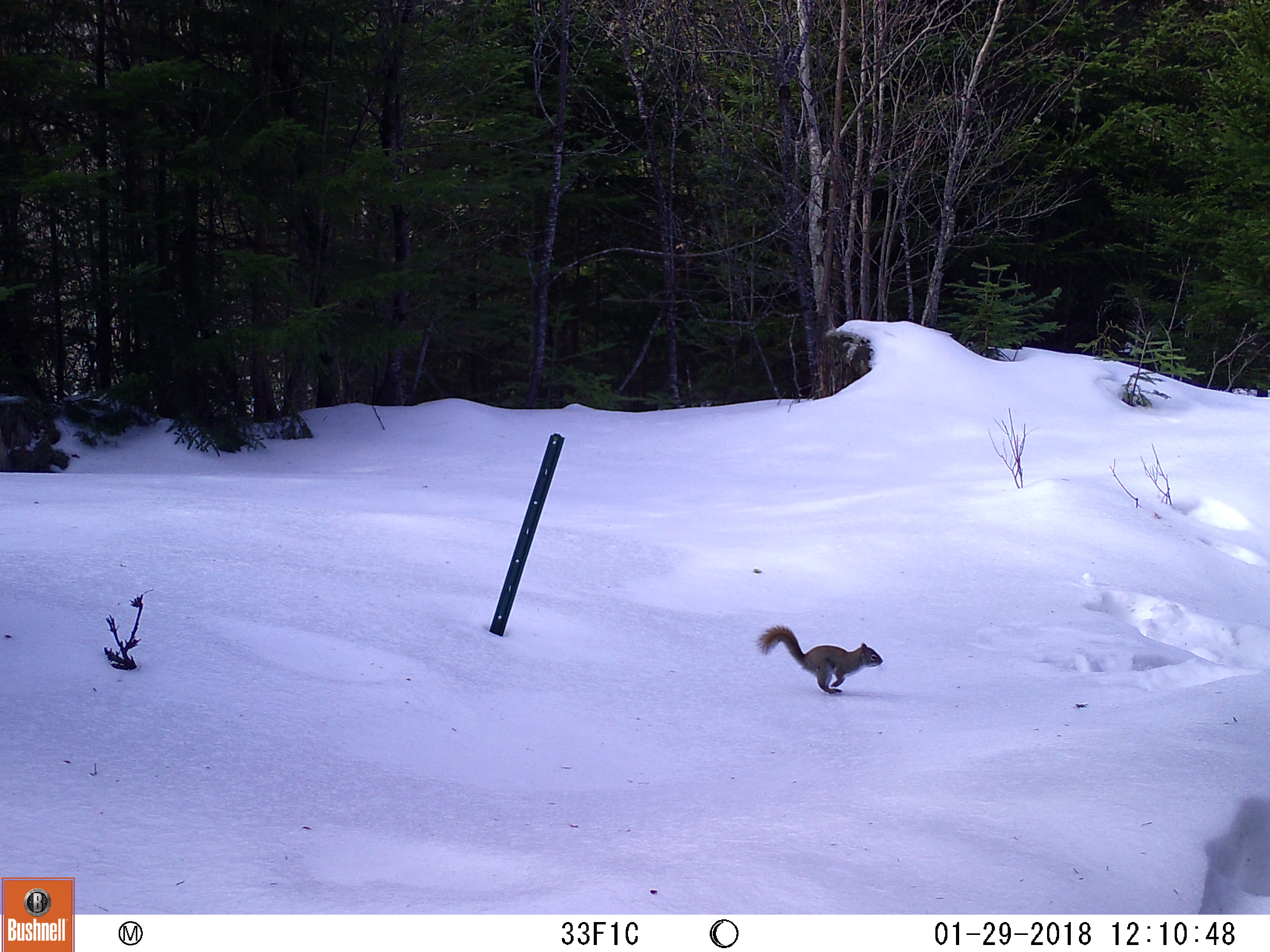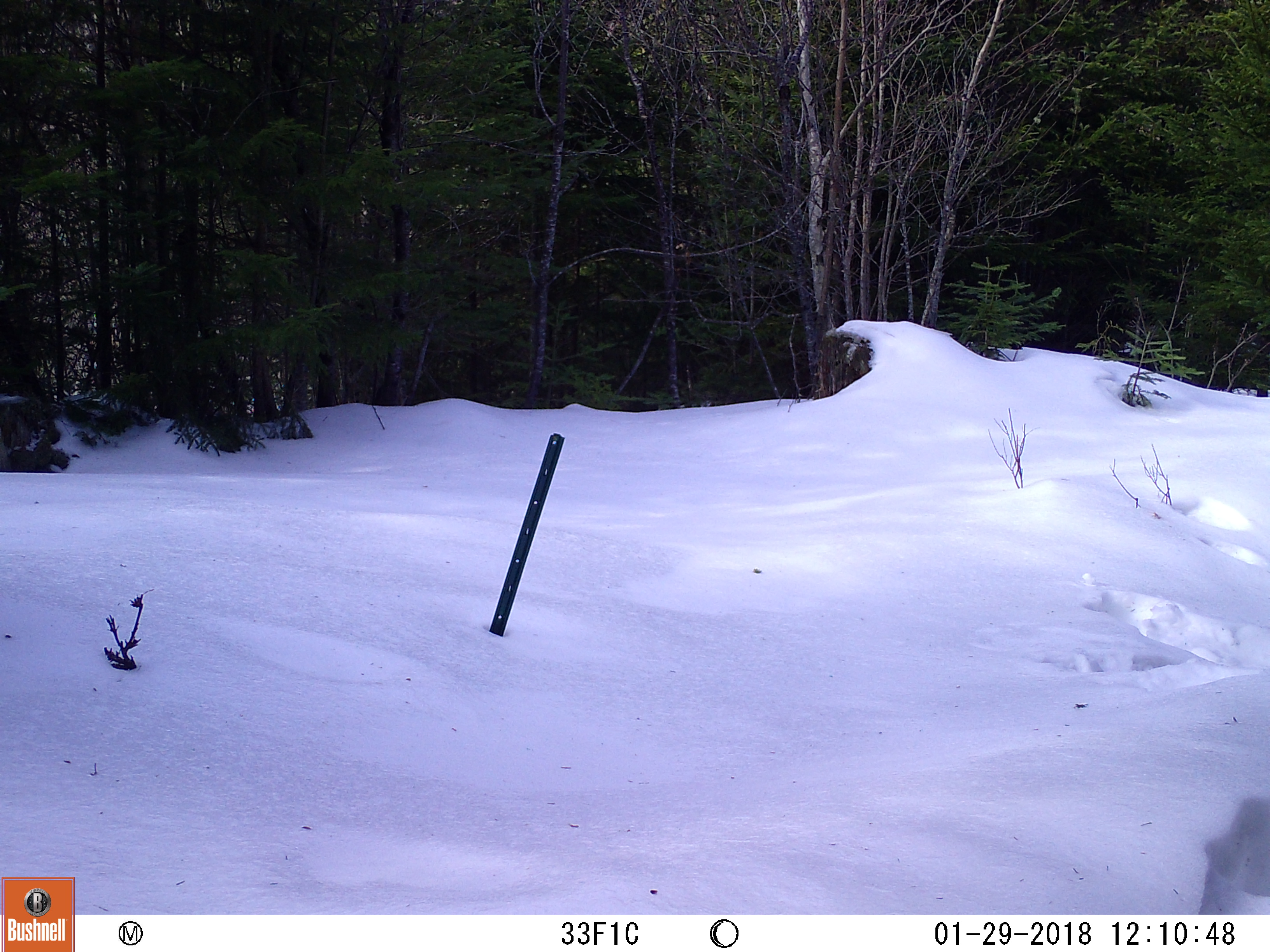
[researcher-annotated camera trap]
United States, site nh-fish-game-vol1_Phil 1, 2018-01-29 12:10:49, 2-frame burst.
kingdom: Animalia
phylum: Chordata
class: Mammalia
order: Rodentia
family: Sciuridae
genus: Tamiasciurus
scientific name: Tamiasciurus hudsonicus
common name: red squirrel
Red squirrel (Tamiasciurus hudsonicus).